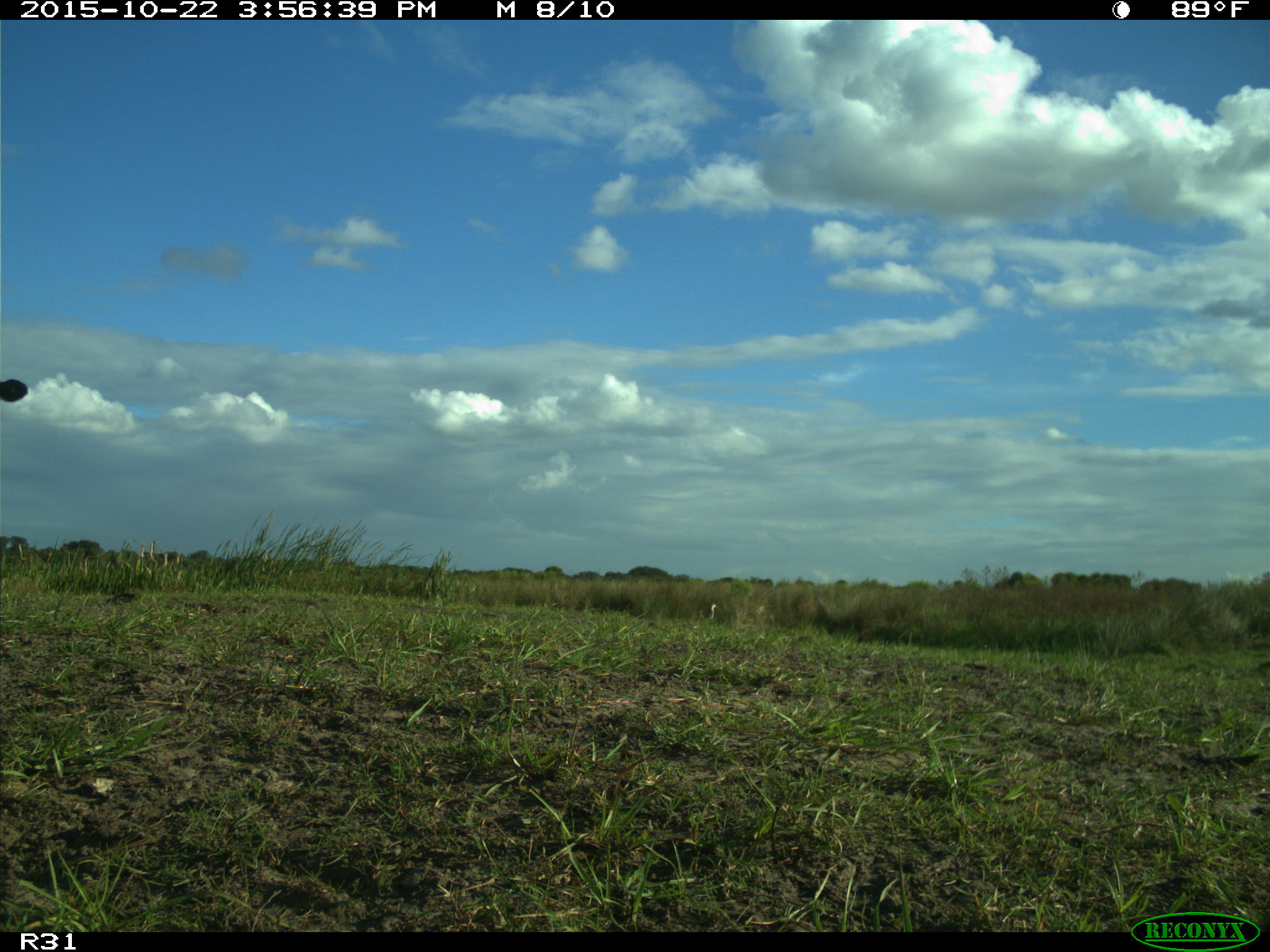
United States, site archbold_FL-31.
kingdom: Animalia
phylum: Chordata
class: Mammalia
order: Artiodactyla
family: Bovidae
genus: Bos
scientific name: Bos taurus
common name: domestic cow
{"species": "Bos taurus (domestic cow)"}